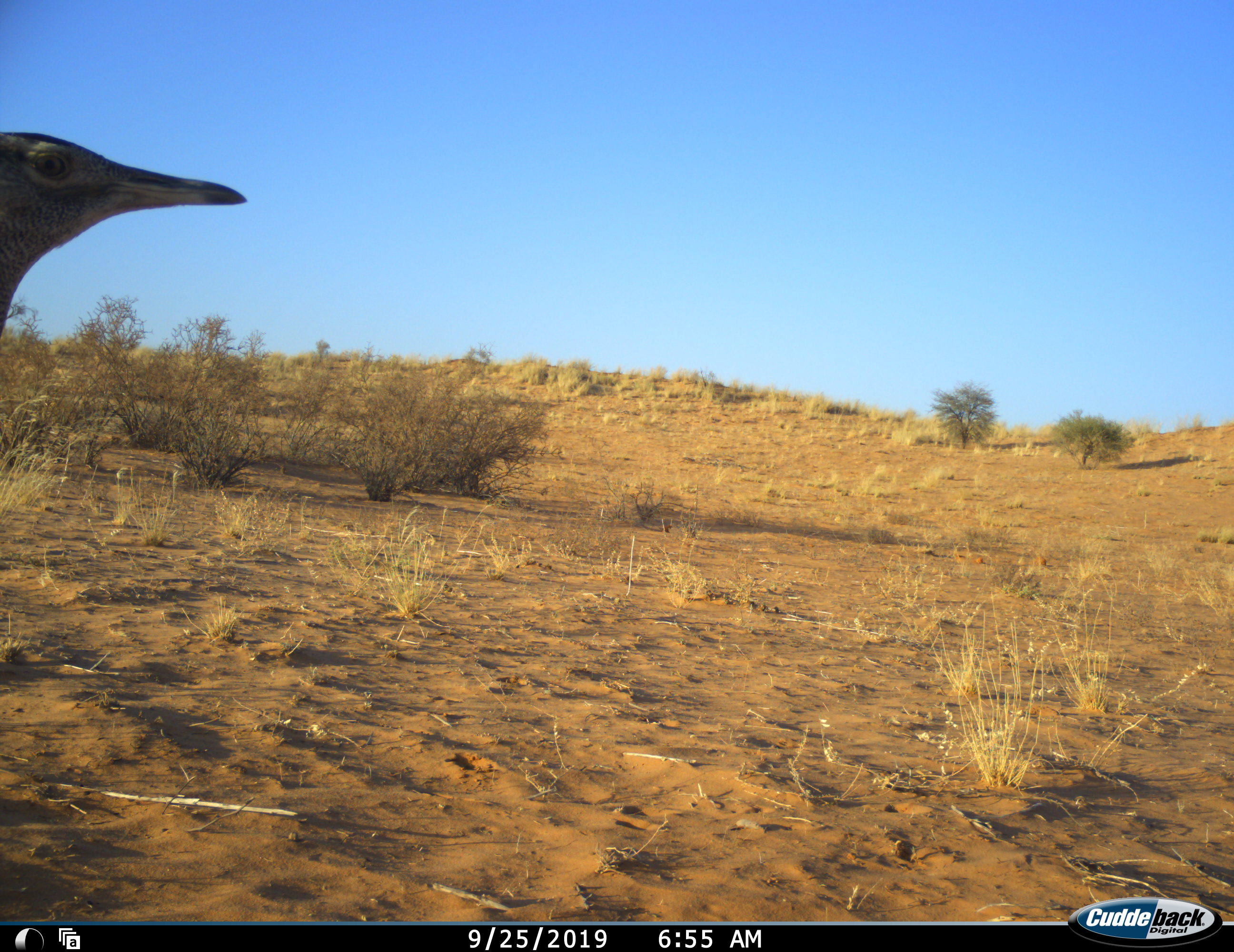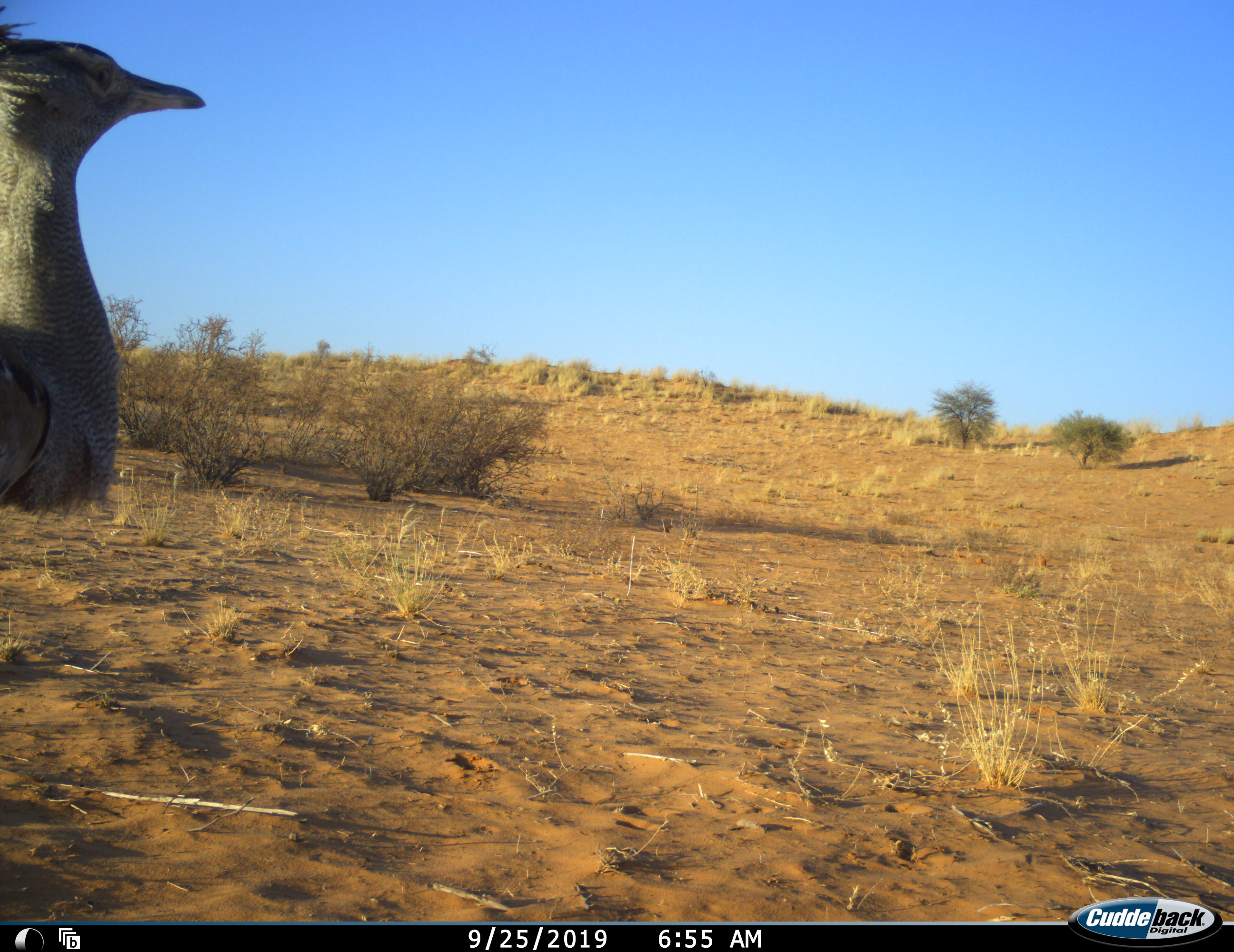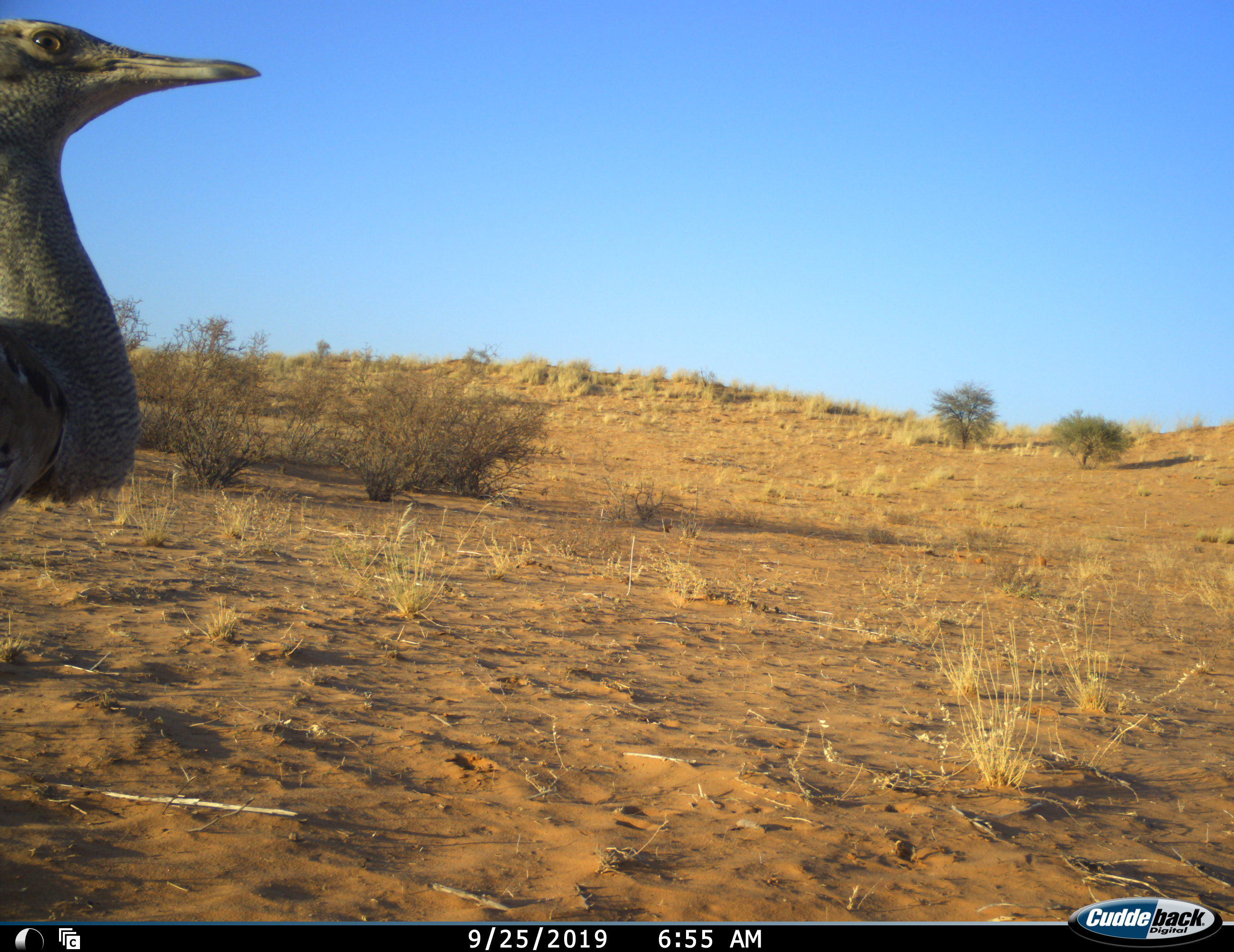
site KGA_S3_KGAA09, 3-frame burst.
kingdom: Animalia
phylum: Chordata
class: Aves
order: Otidiformes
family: Otididae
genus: Ardeotis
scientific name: Ardeotis kori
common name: kori bustard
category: bustardkori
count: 1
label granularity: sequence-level